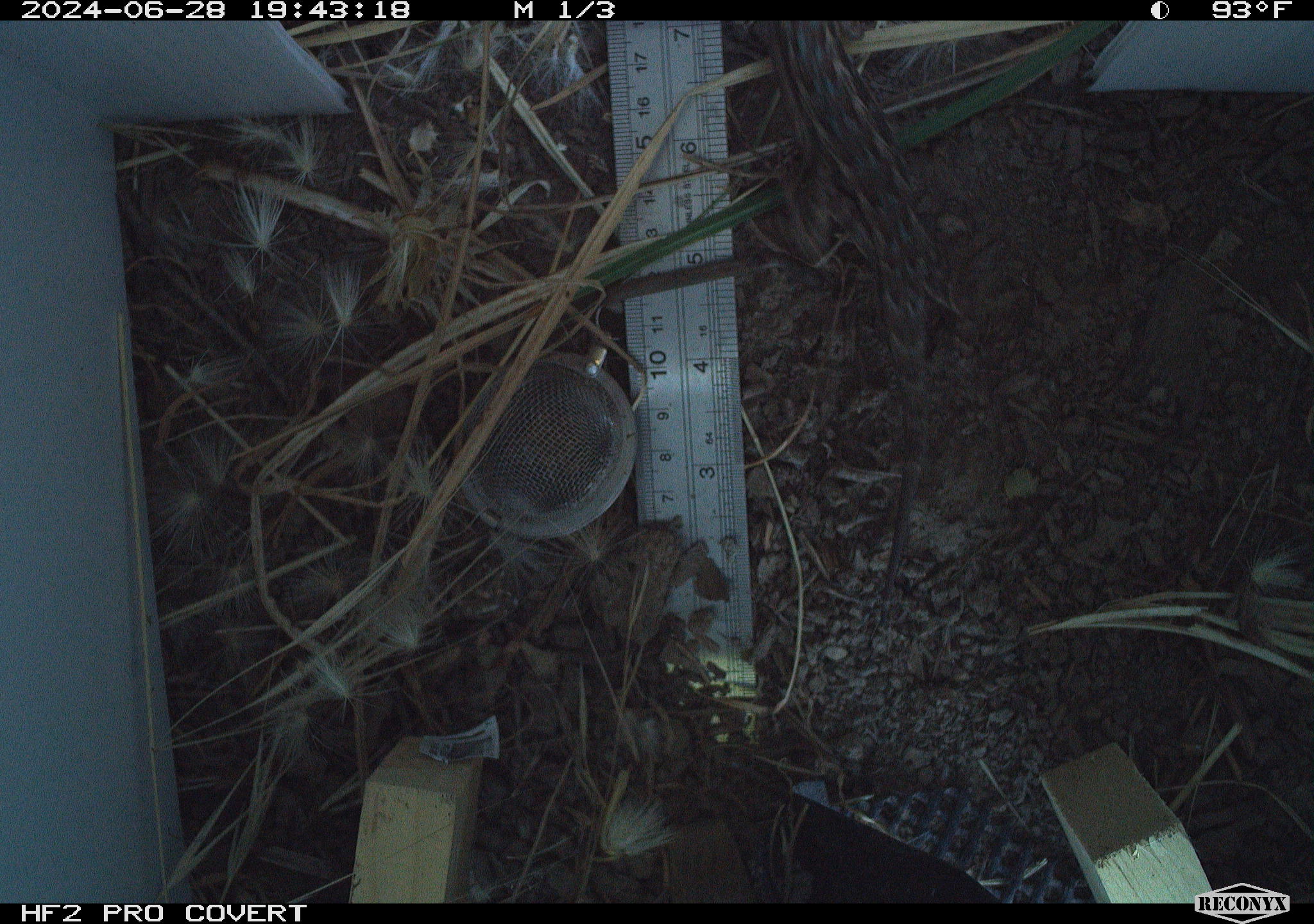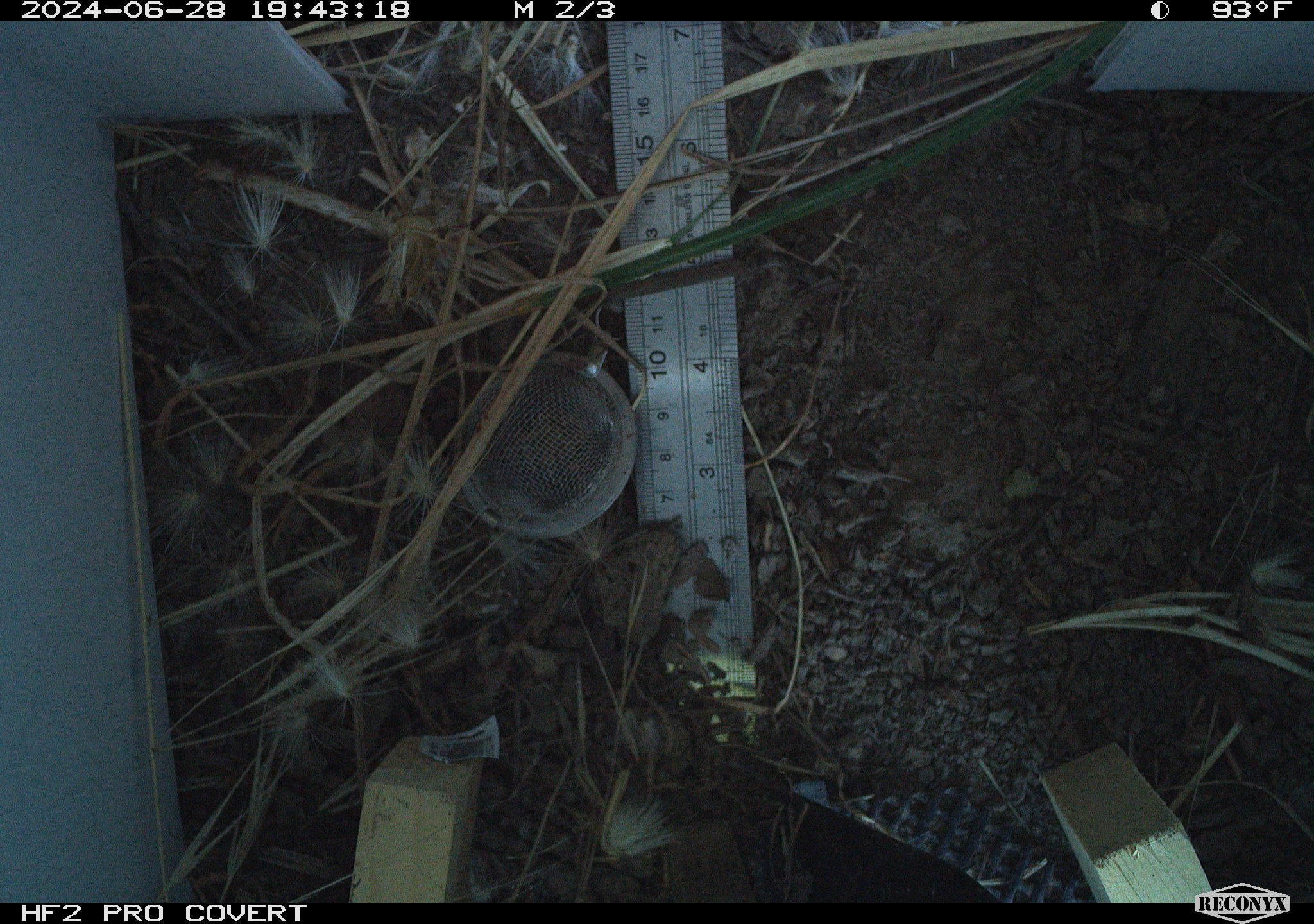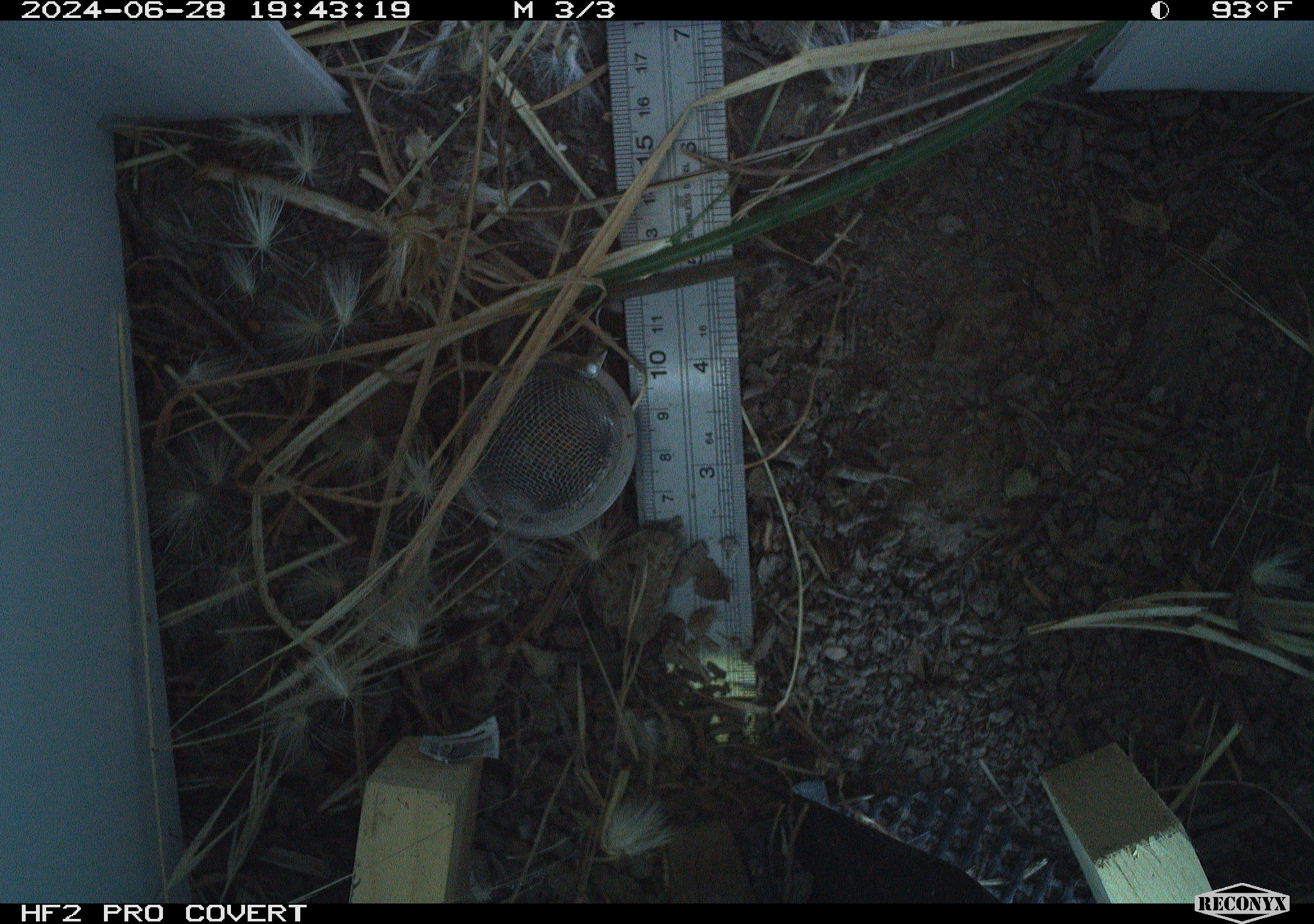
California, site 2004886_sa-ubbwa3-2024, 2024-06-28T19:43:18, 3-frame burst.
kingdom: Animalia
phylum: Chordata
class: Reptilia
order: Squamata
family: Phrynosomatidae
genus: Sceloporus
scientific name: Sceloporus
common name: spiny lizards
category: sceloporus species